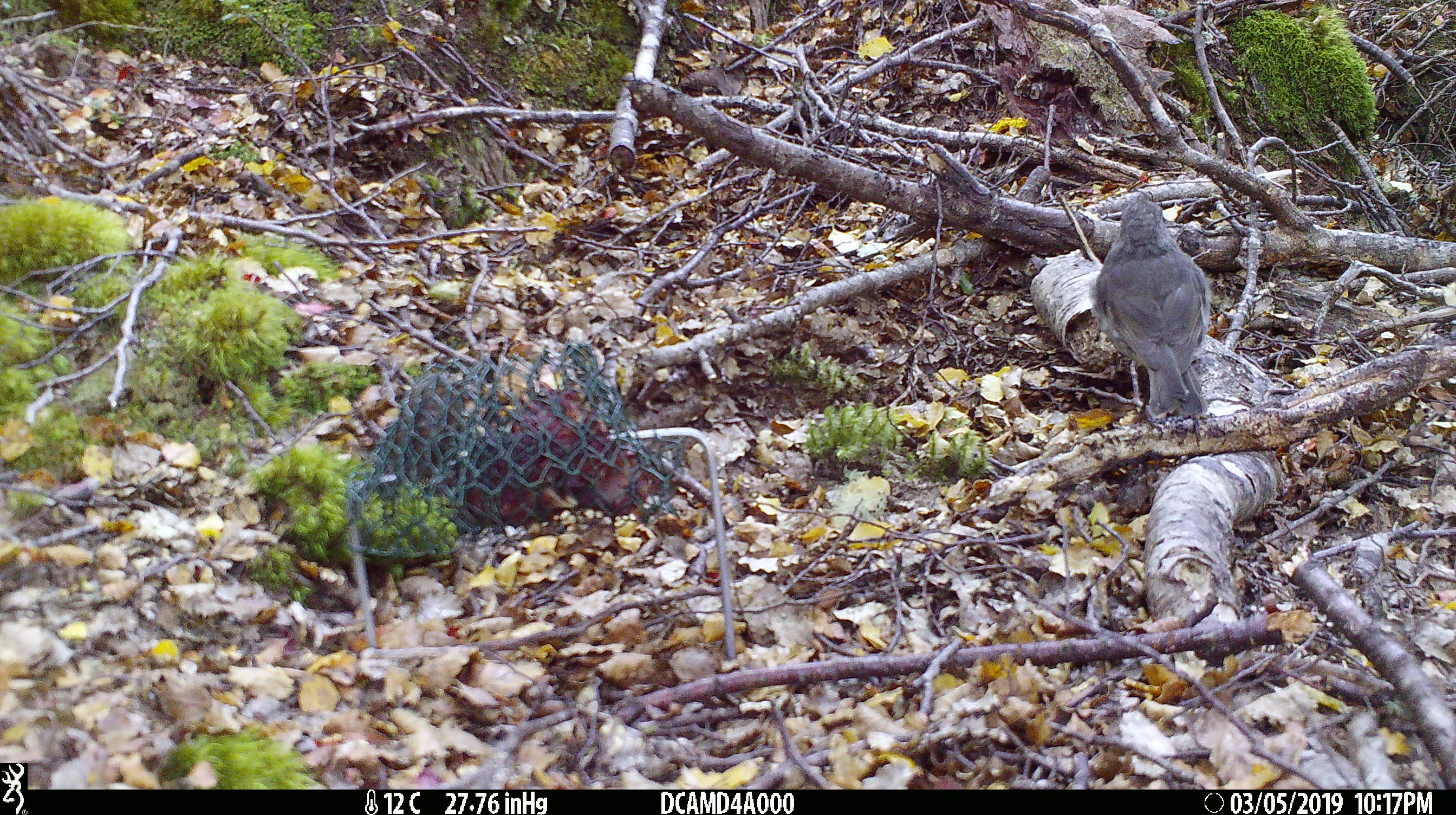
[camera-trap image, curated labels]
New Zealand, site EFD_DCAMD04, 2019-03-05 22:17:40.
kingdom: Animalia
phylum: Chordata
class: Aves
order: Passeriformes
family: Petroicidae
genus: Petroica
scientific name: Petroica australis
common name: new zealand robin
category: robin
Robin (new zealand robin) (Petroica australis).